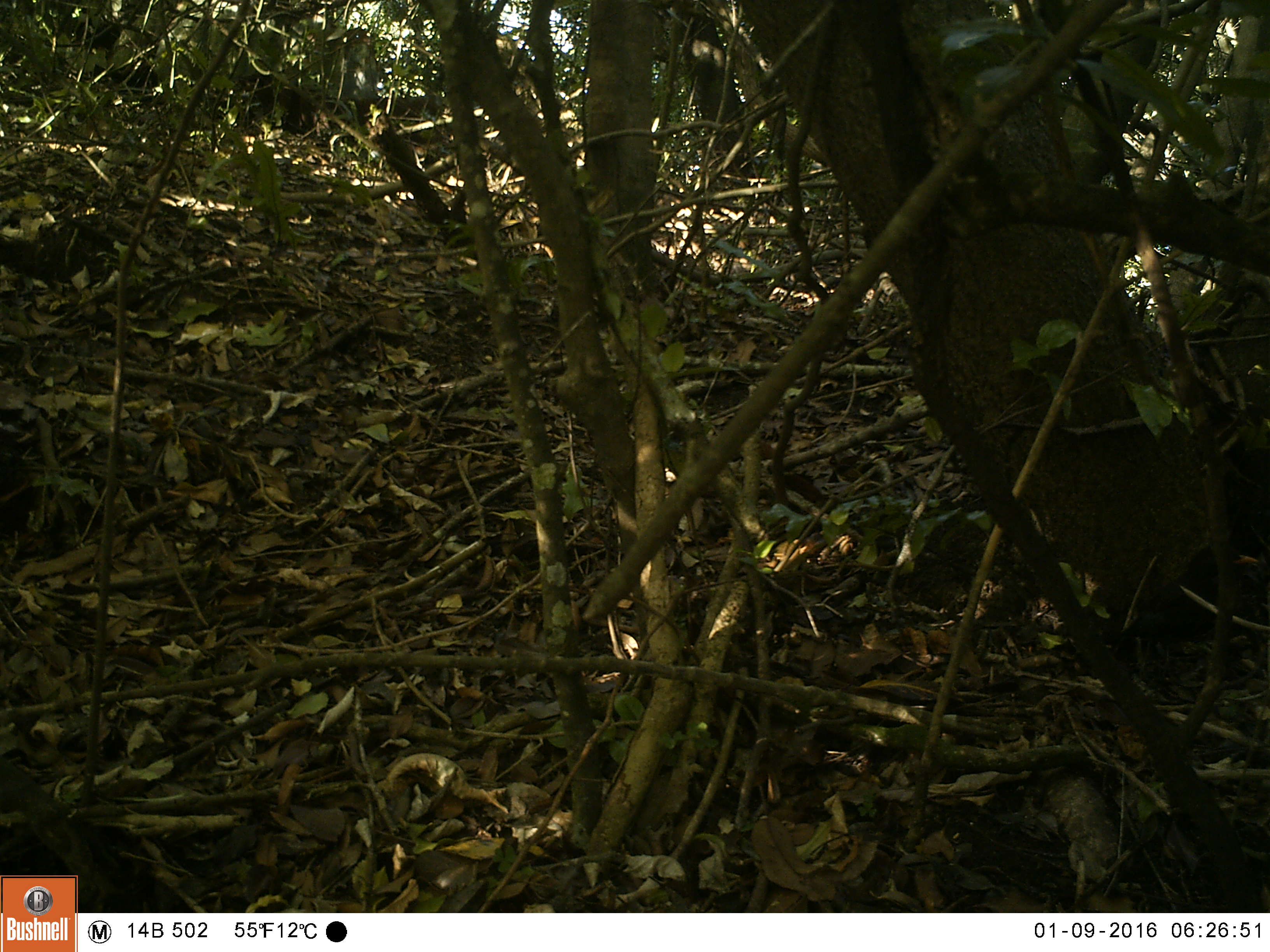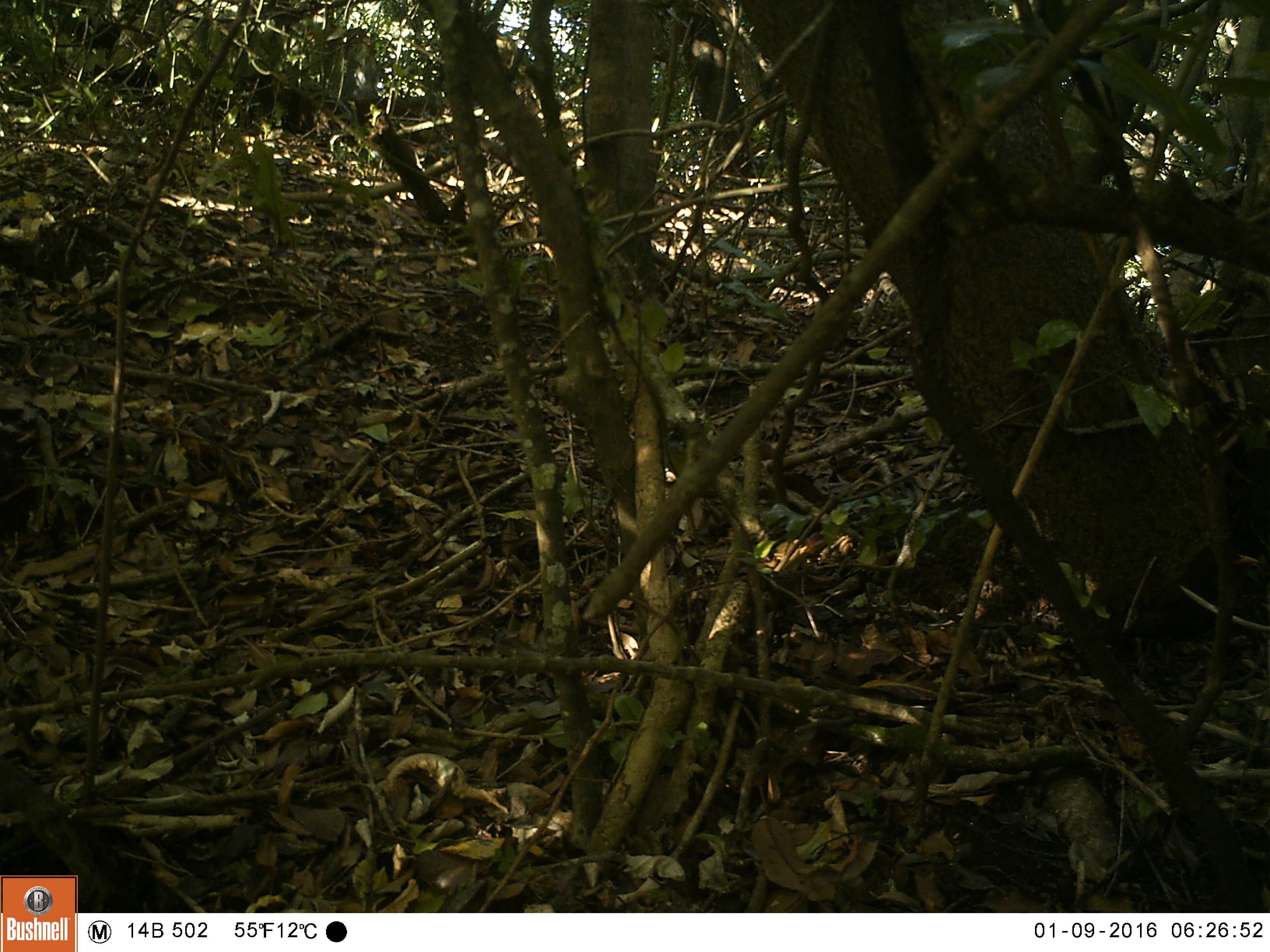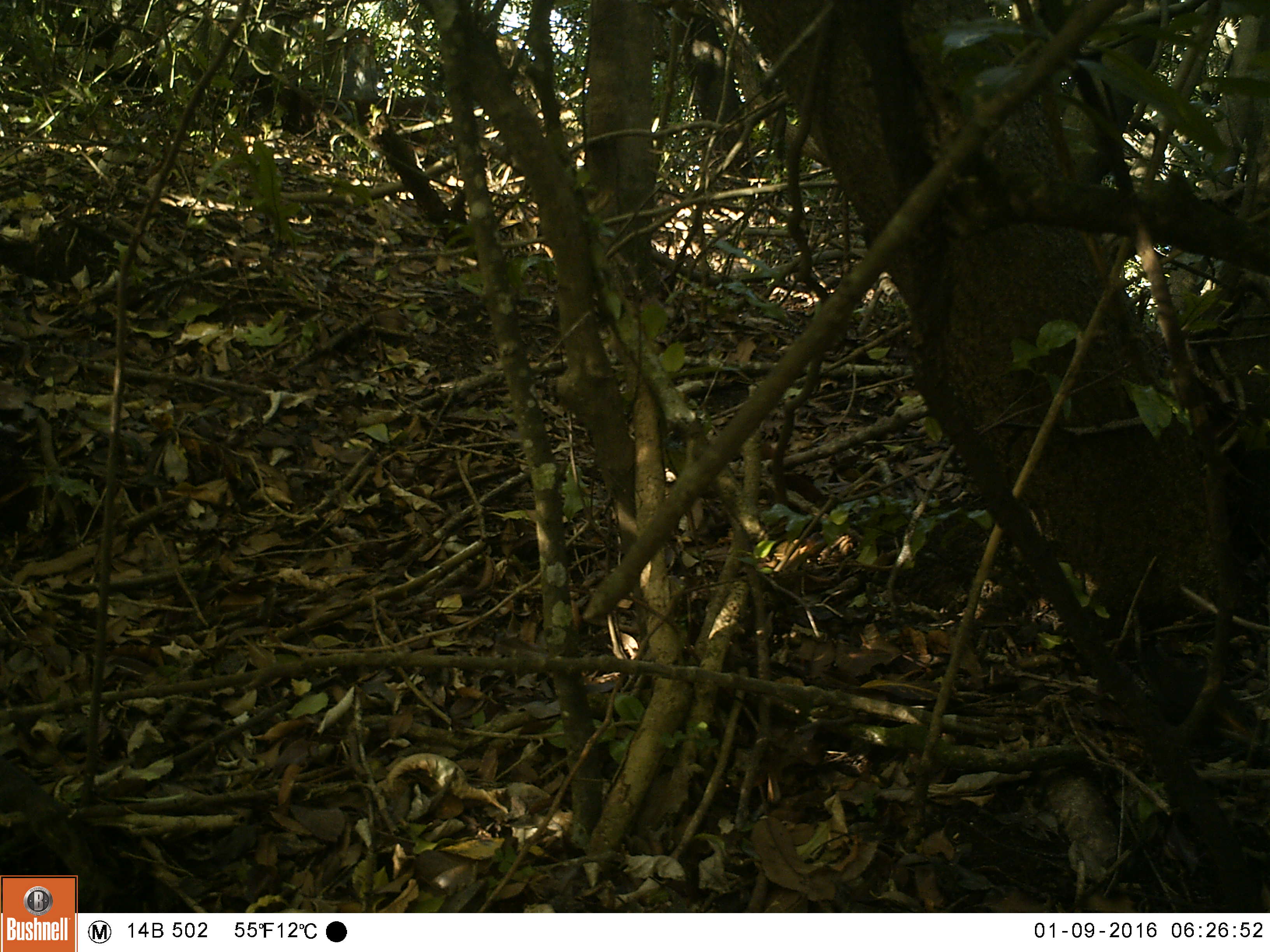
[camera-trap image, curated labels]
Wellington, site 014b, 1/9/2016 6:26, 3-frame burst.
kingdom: Animalia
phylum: Chordata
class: Aves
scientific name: Aves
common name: bird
Bird (Aves).